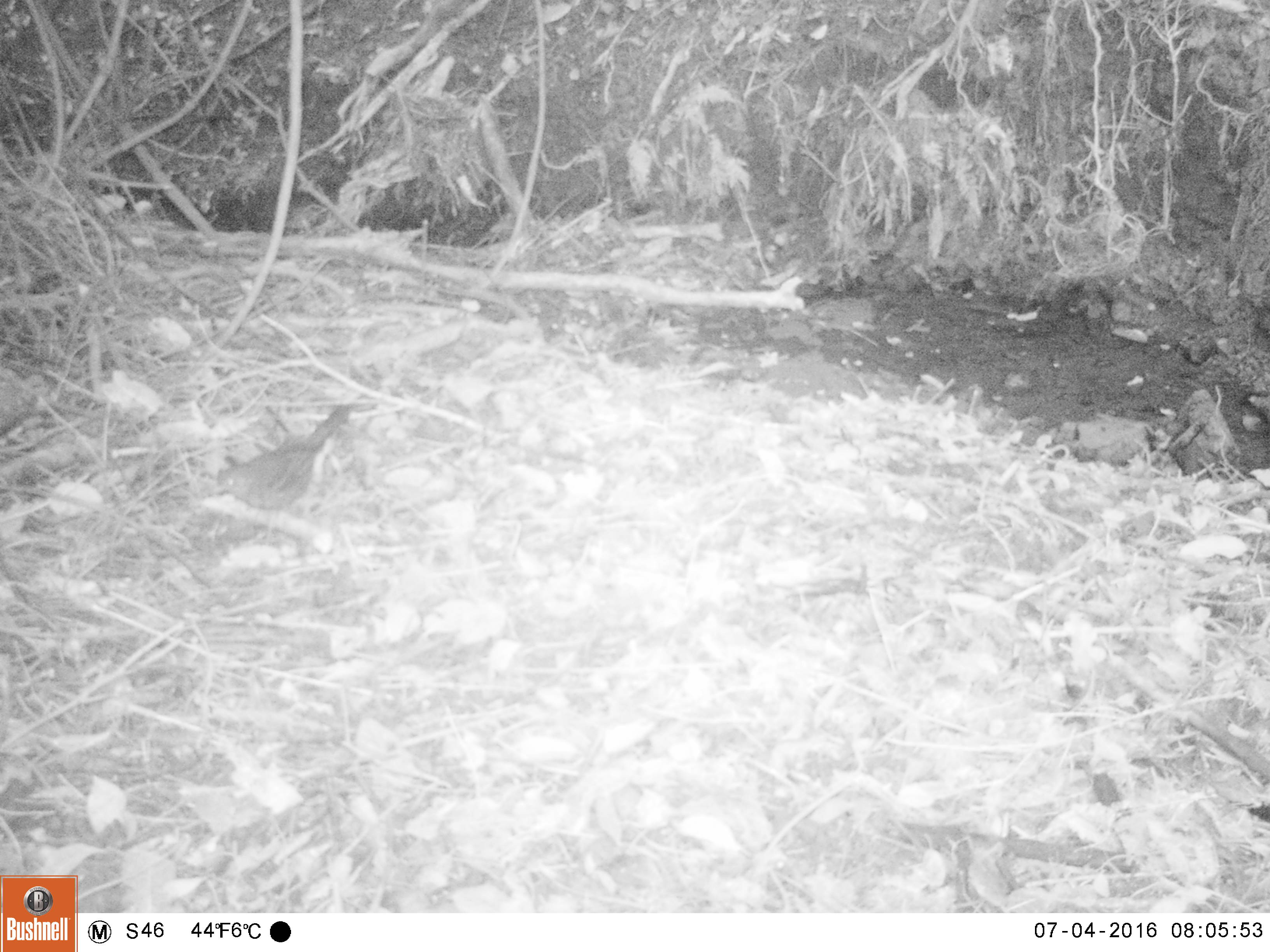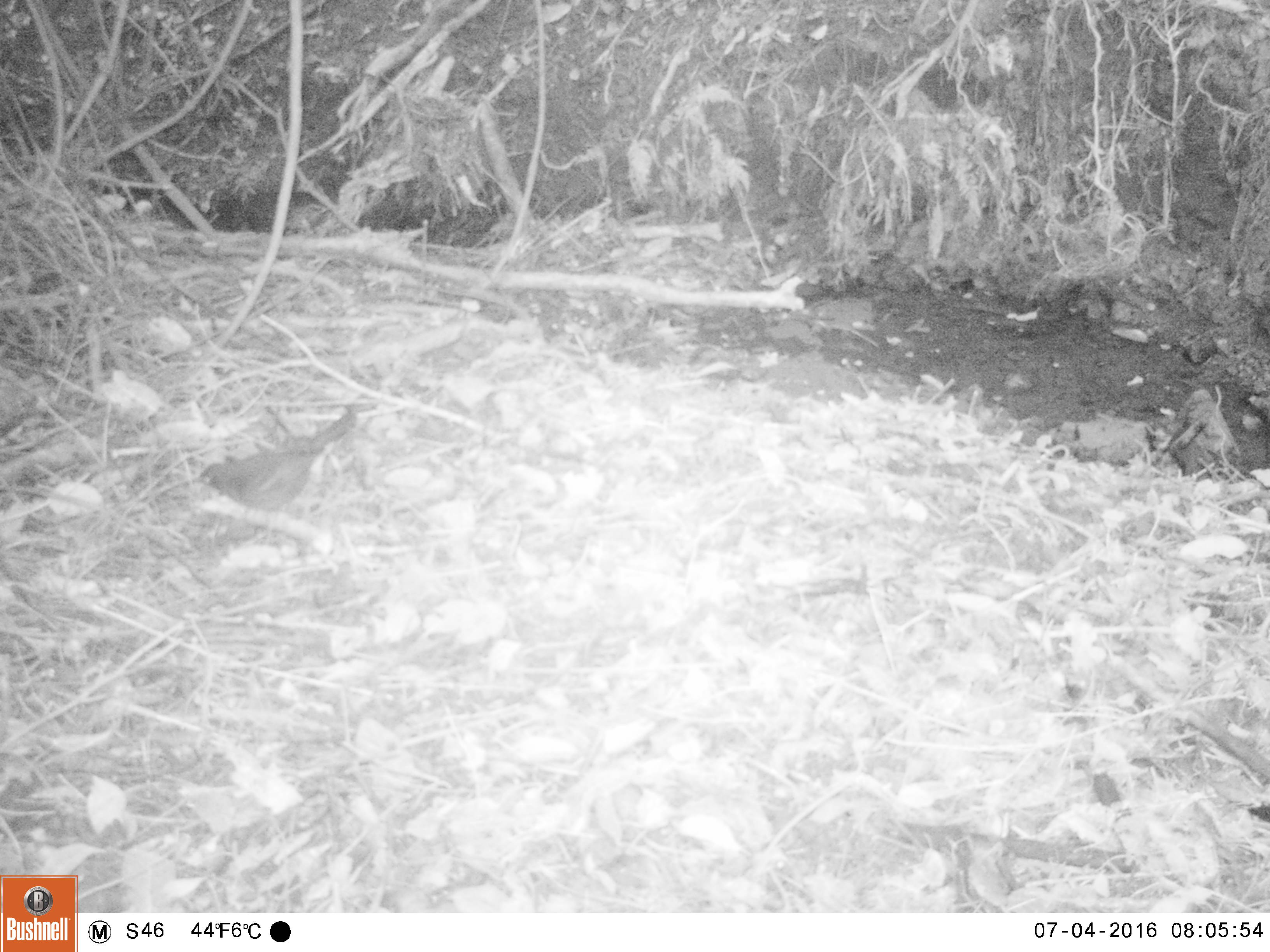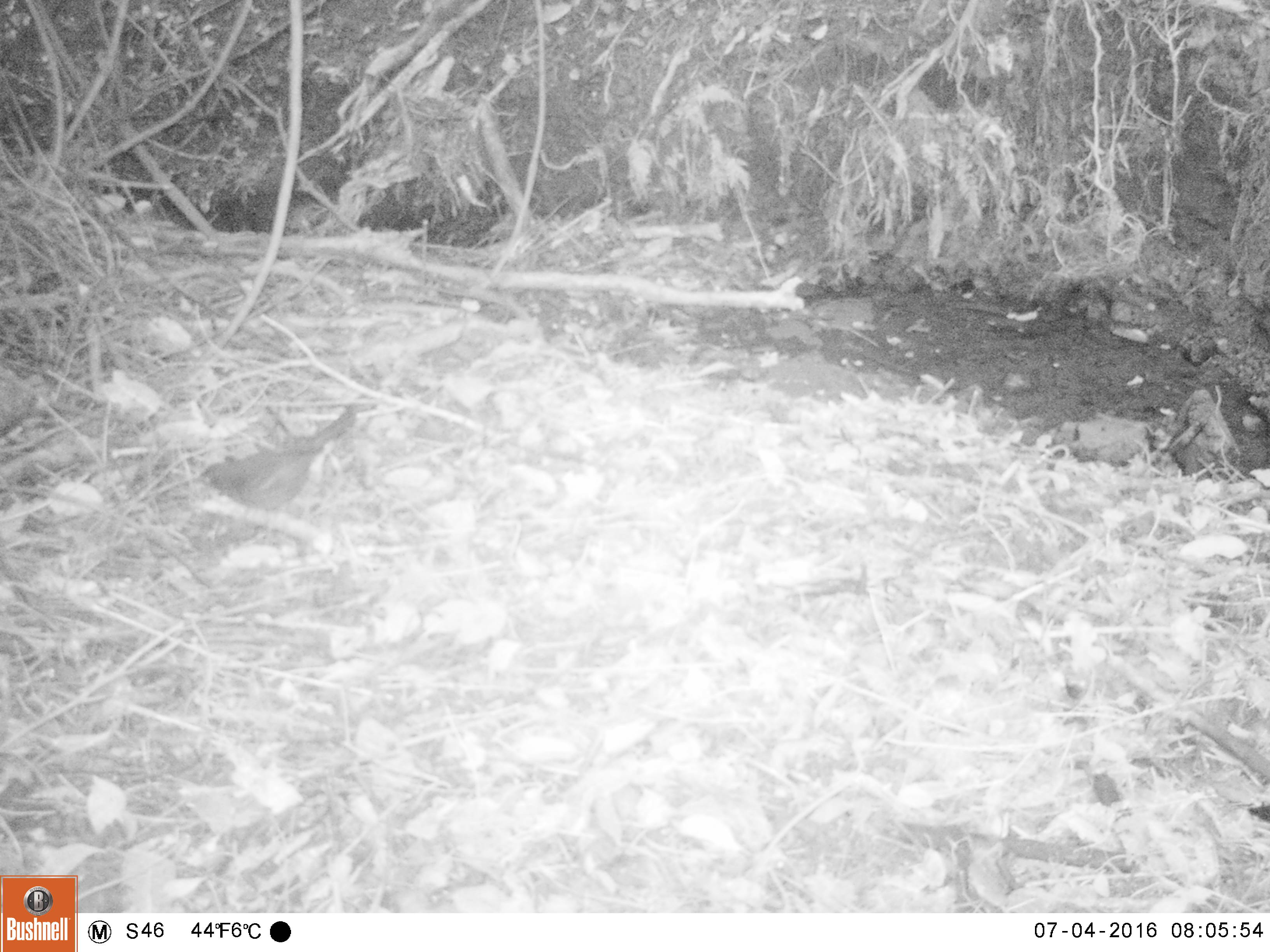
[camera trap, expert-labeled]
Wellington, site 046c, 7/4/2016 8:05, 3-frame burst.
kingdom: Animalia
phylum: Chordata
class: Aves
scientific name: Aves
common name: bird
Bird (Aves).